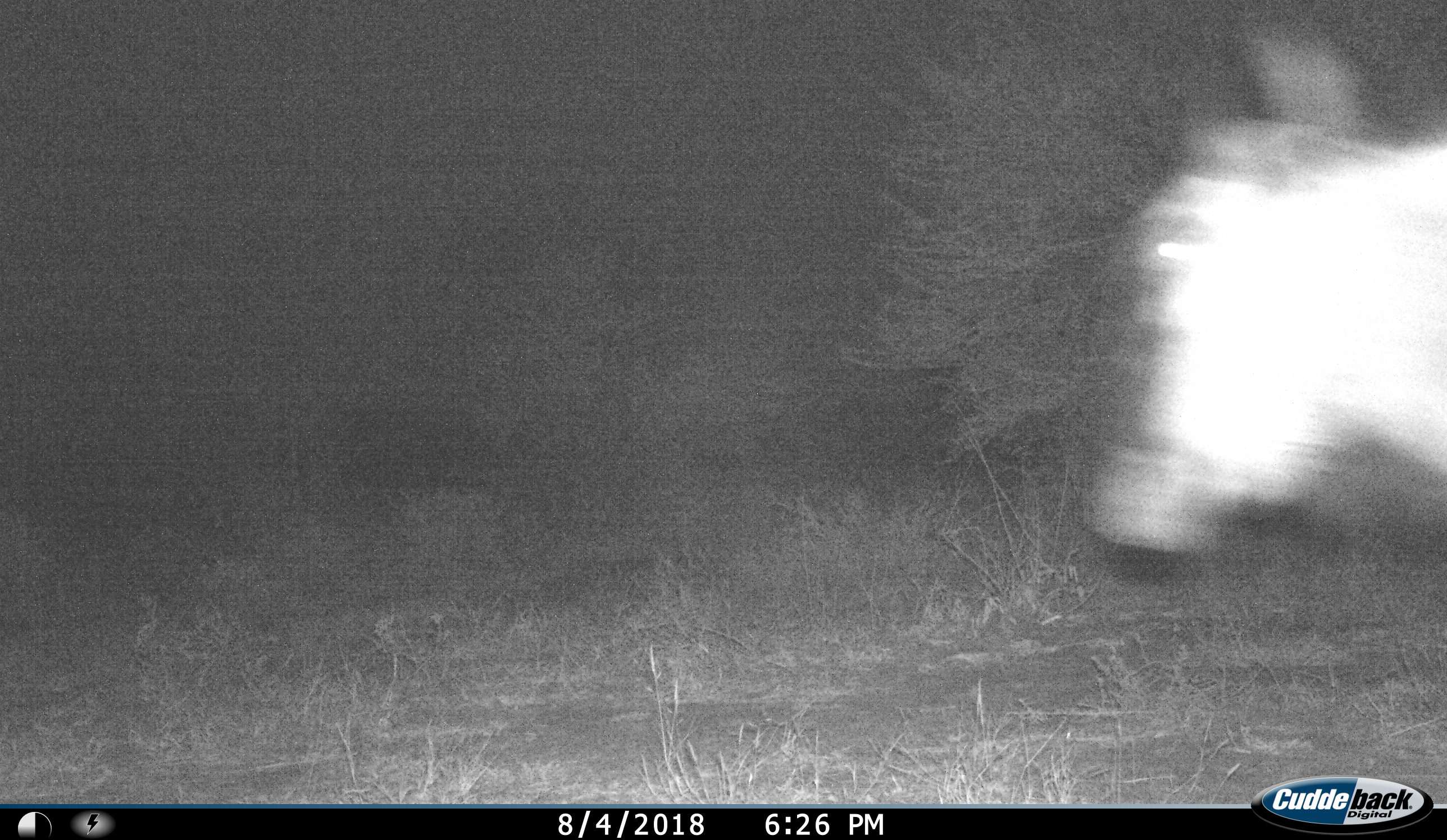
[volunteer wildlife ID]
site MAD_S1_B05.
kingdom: Animalia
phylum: Chordata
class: Mammalia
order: Perissodactyla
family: Equidae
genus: Equus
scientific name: Equus quagga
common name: plains zebra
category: zebraplains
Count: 1.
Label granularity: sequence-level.